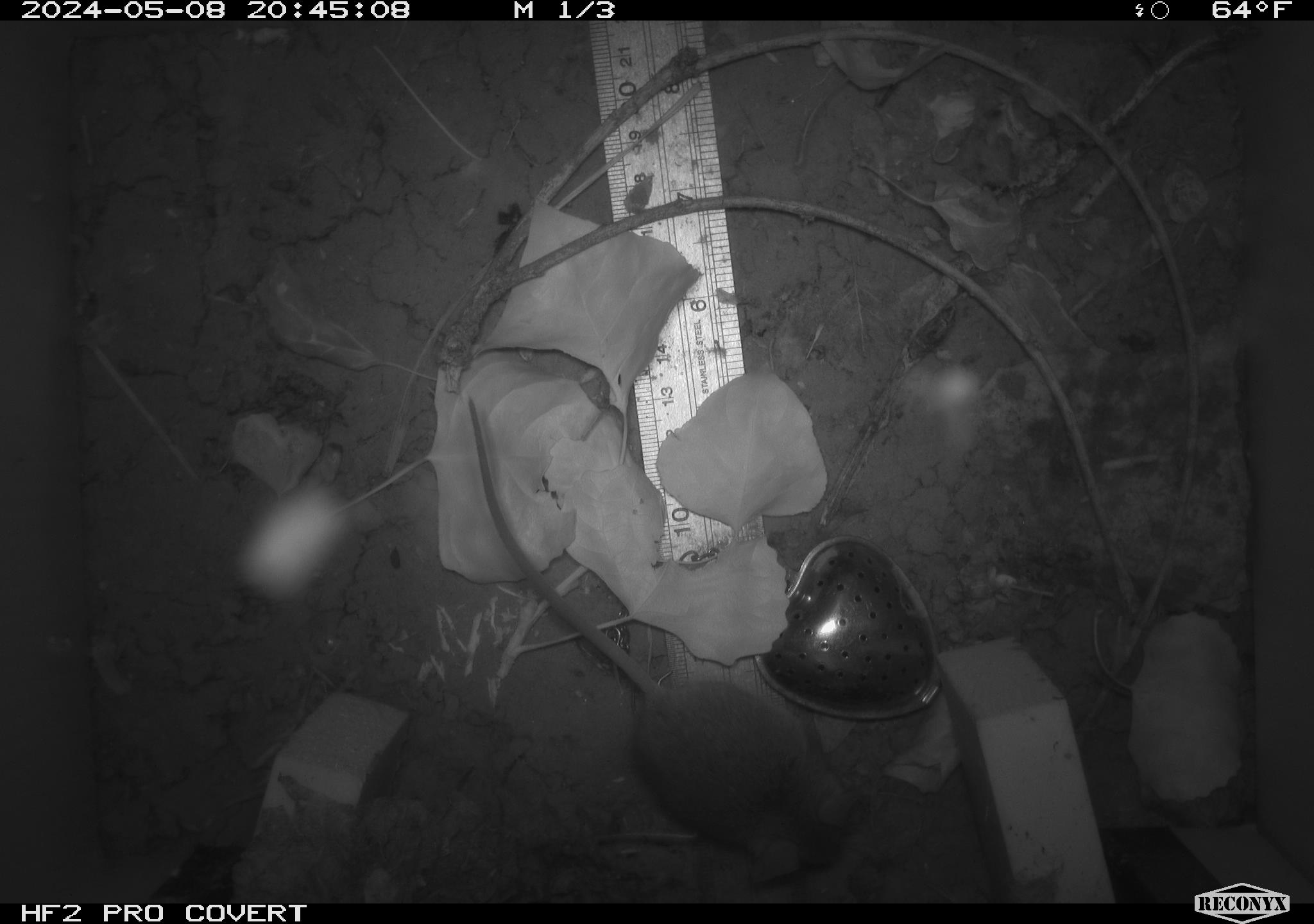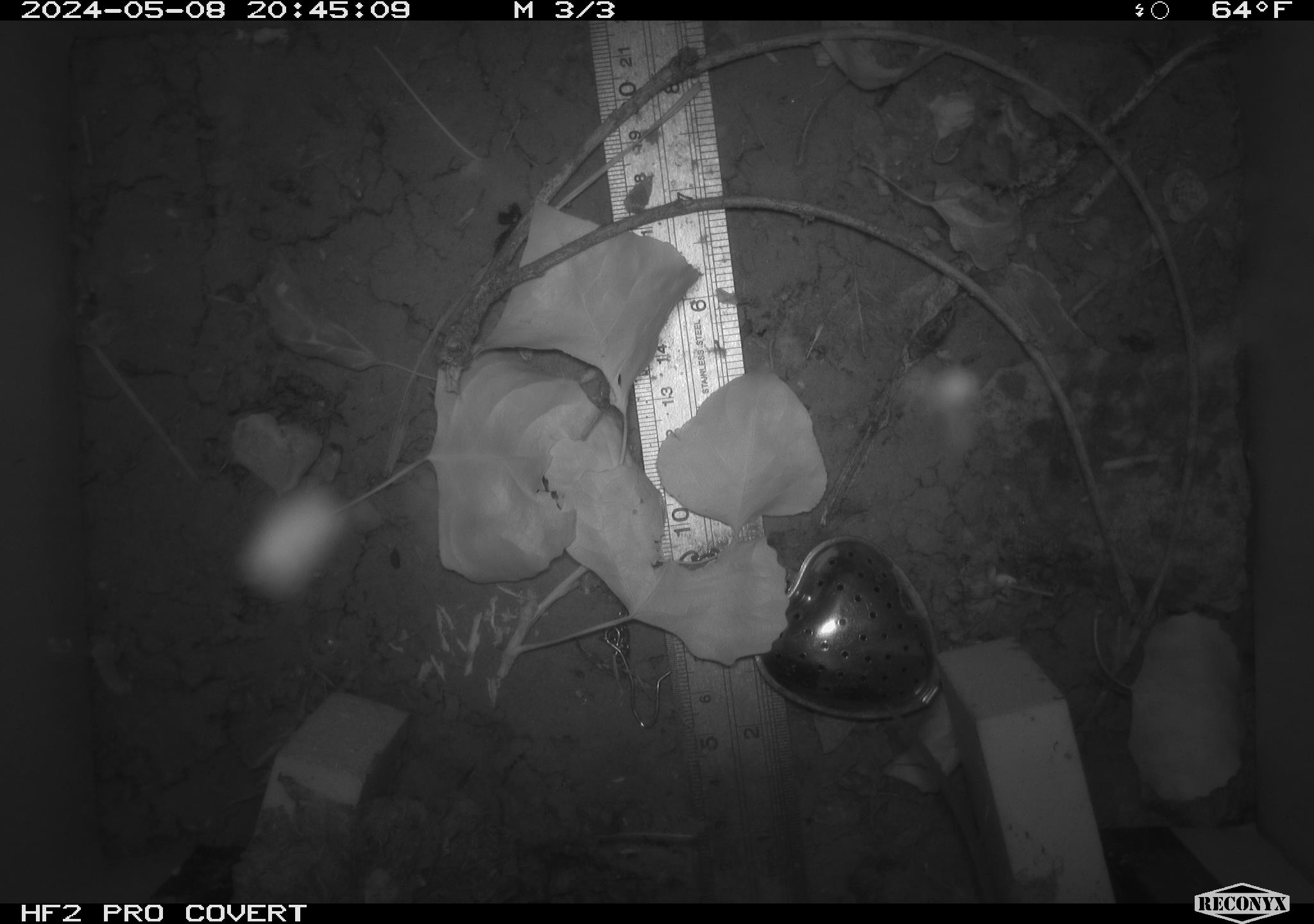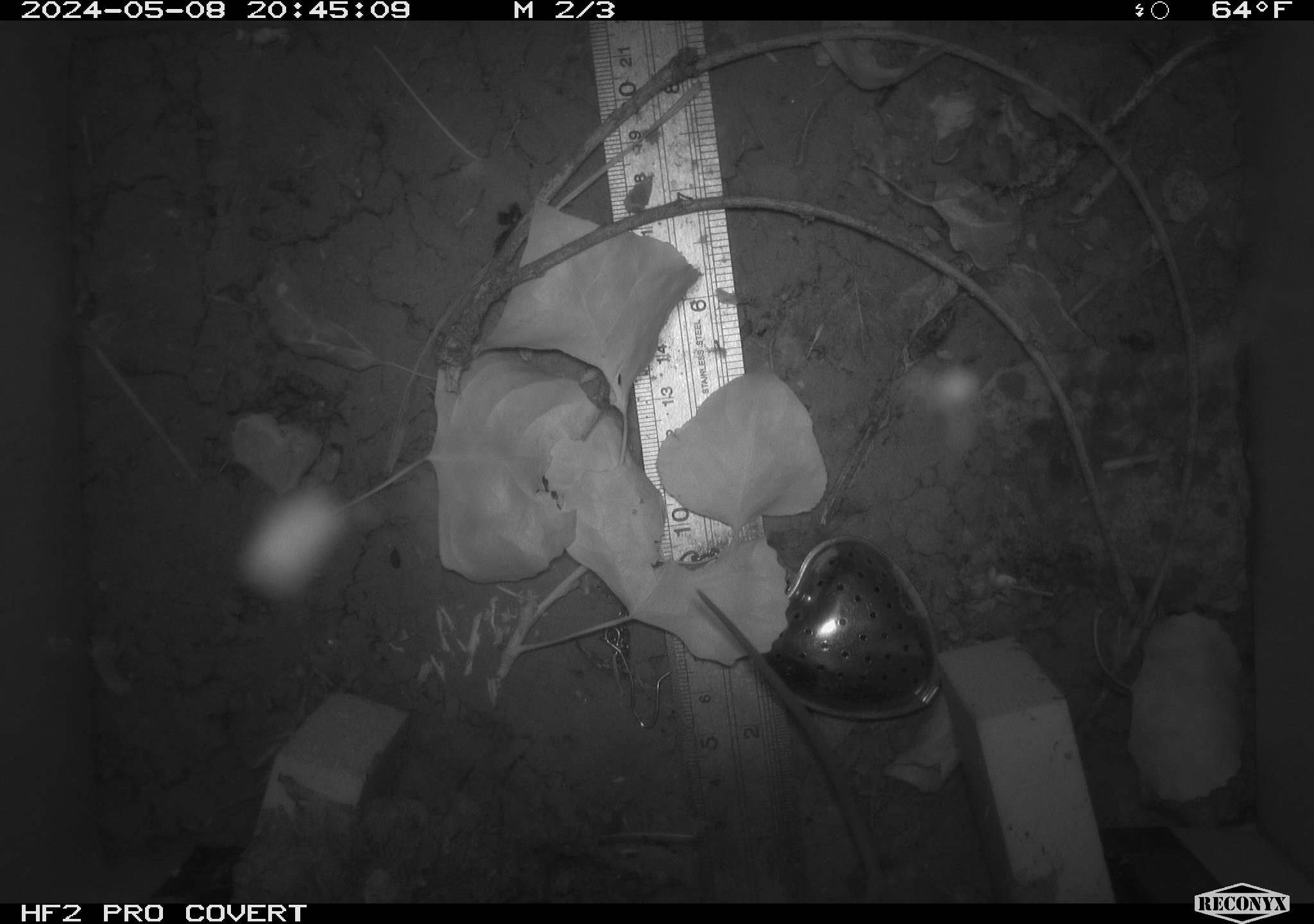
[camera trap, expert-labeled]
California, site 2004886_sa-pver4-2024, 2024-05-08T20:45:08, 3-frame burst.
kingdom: Animalia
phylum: Chordata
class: Mammalia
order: Rodentia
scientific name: Rodentia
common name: mouse species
Mouse species (Rodentia).